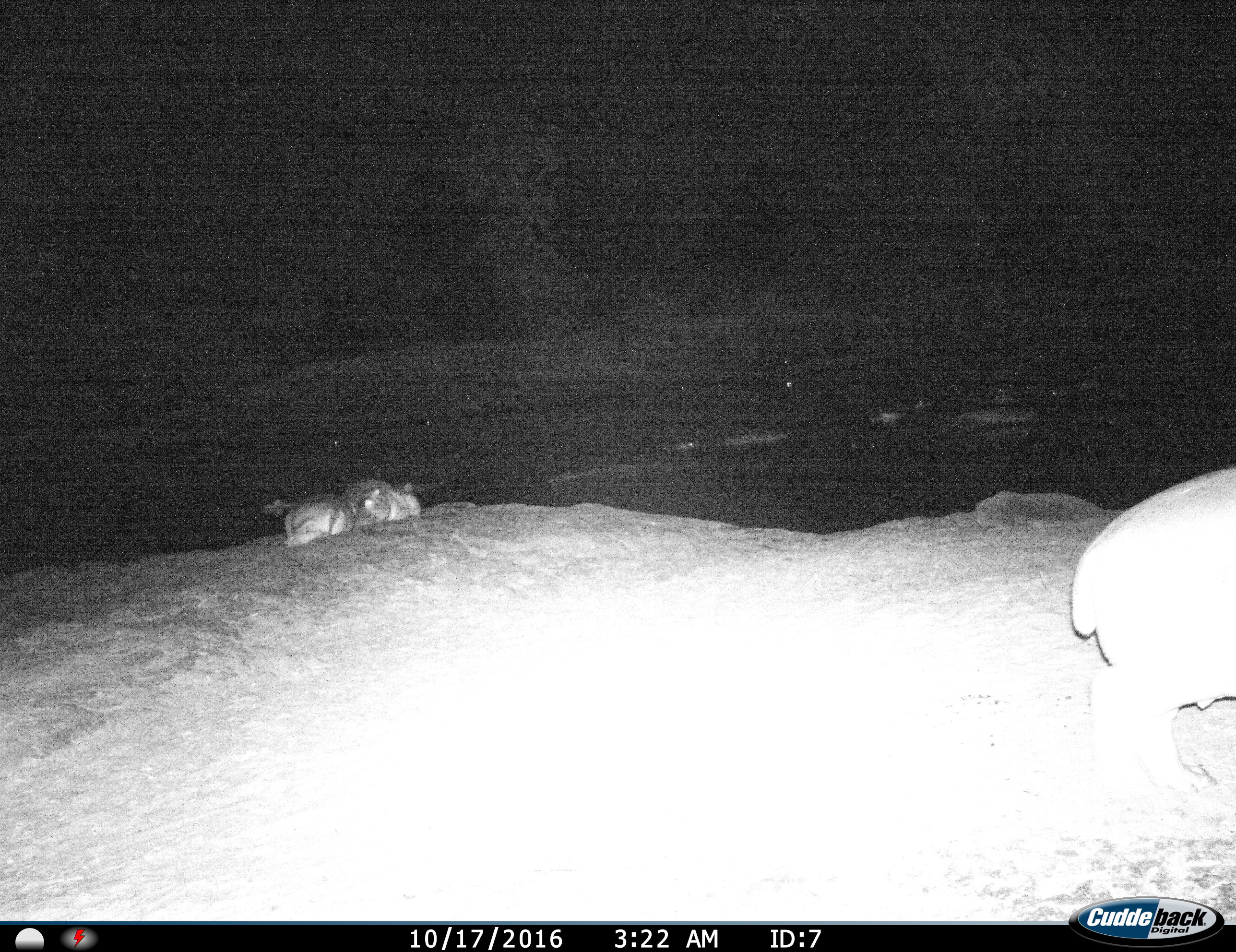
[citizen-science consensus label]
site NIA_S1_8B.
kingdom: Animalia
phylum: Chordata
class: Mammalia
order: Artiodactyla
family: Hippopotamidae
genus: Hippopotamus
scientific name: Hippopotamus amphibius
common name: hippopotamus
Hippopotamus (Hippopotamus amphibius), count 3. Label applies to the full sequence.